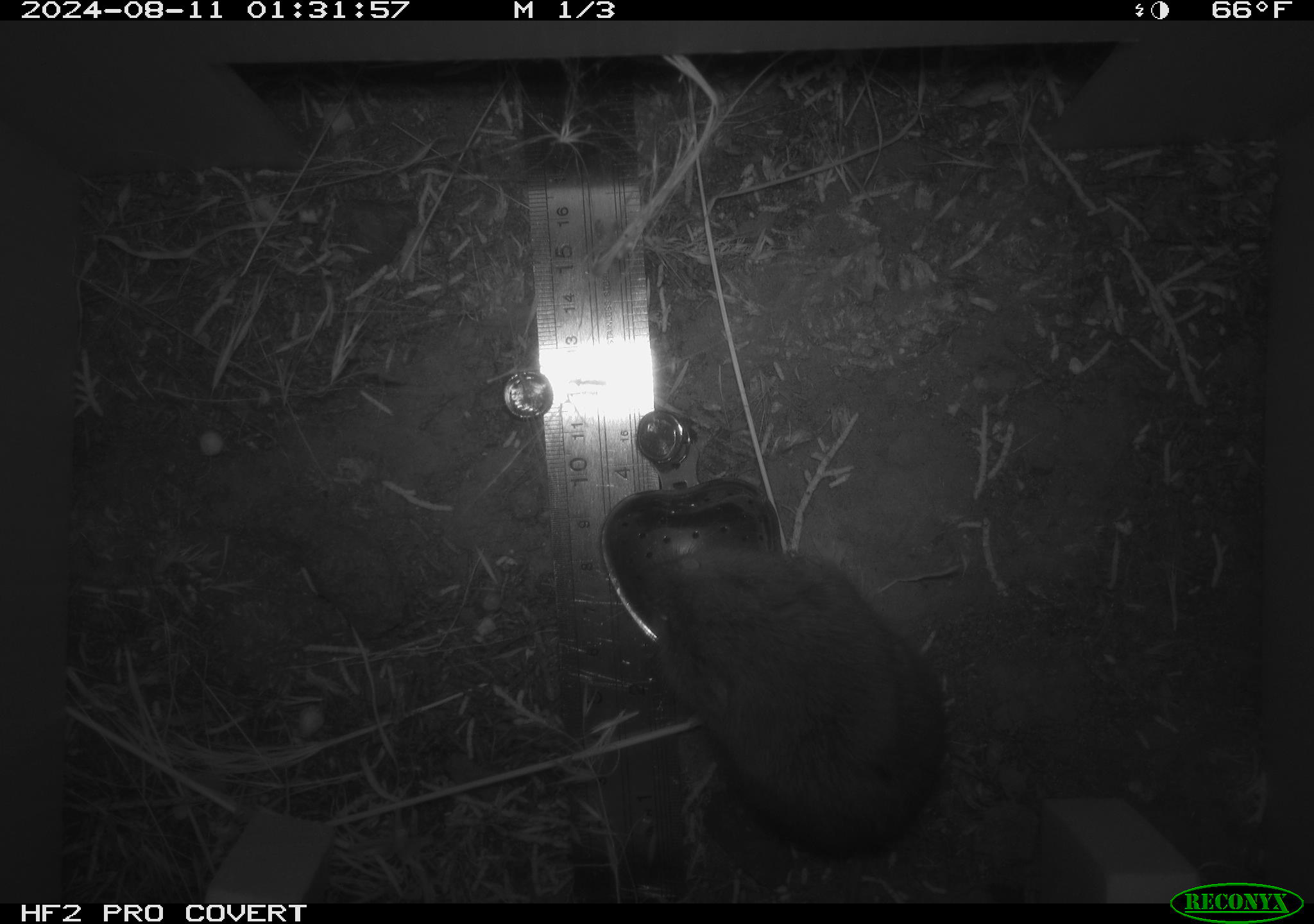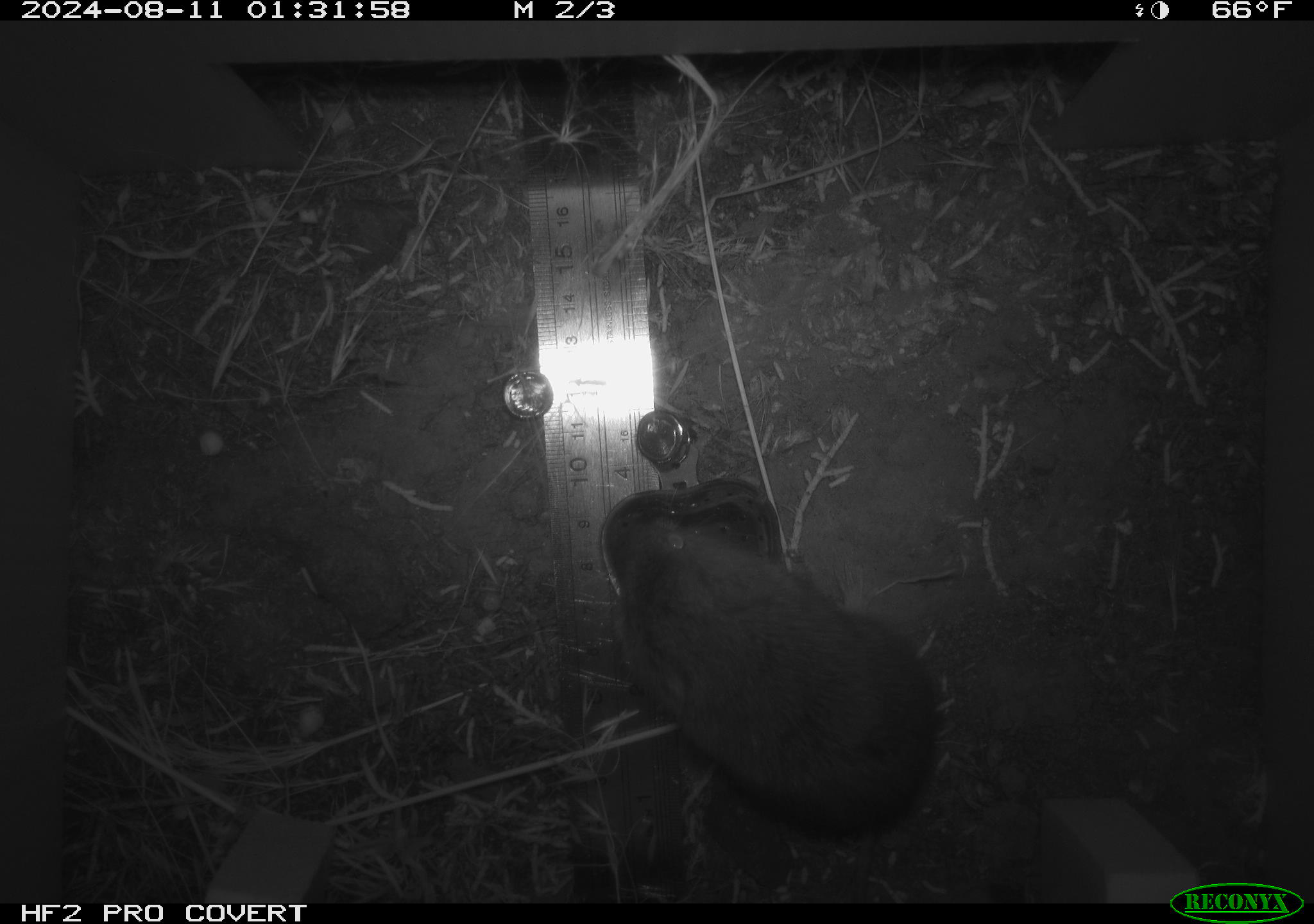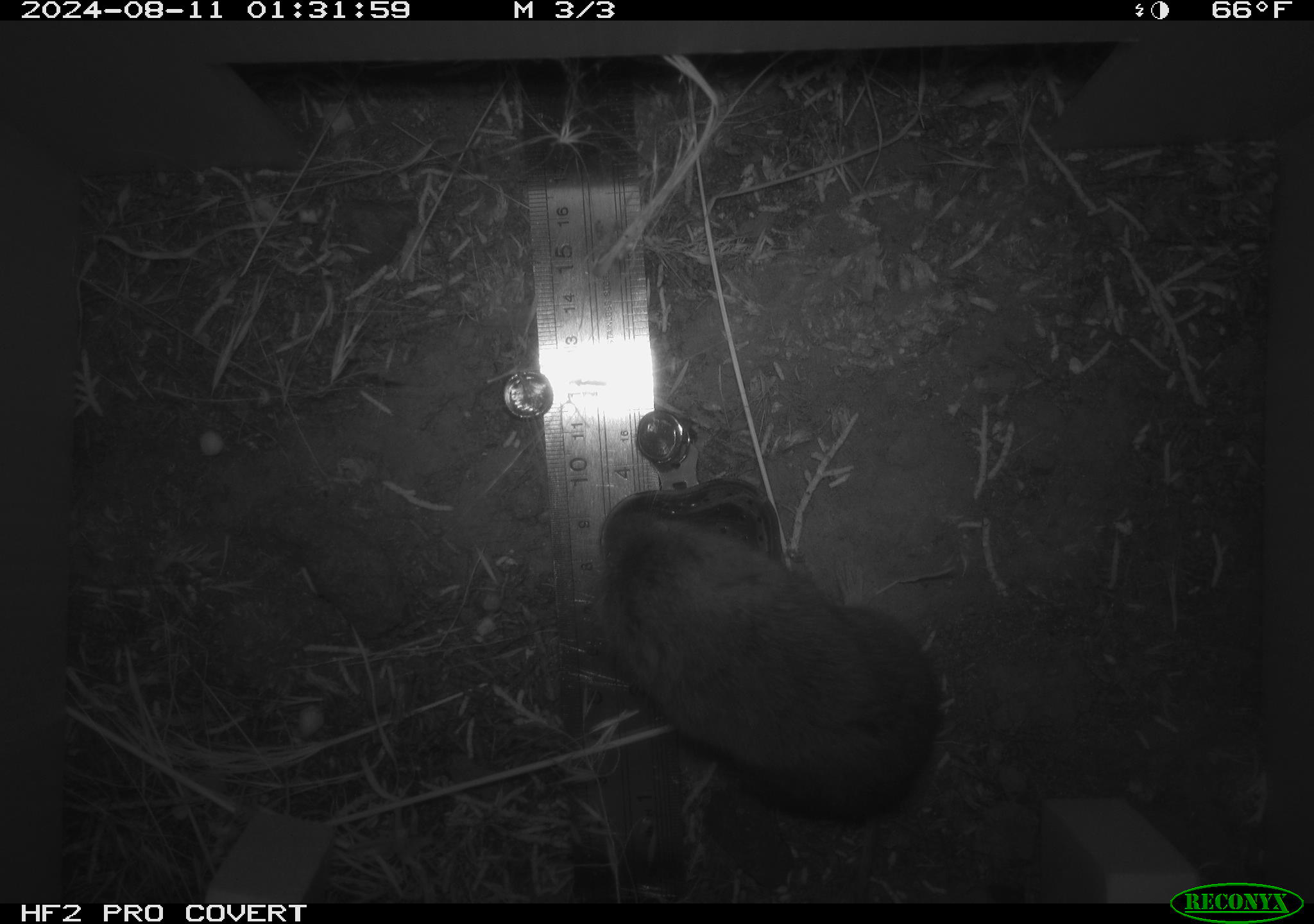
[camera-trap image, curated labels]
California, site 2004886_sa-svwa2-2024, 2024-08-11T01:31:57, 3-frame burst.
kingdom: Animalia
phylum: Chordata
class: Mammalia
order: Rodentia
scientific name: Rodentia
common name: mouse species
Mouse species (Rodentia).